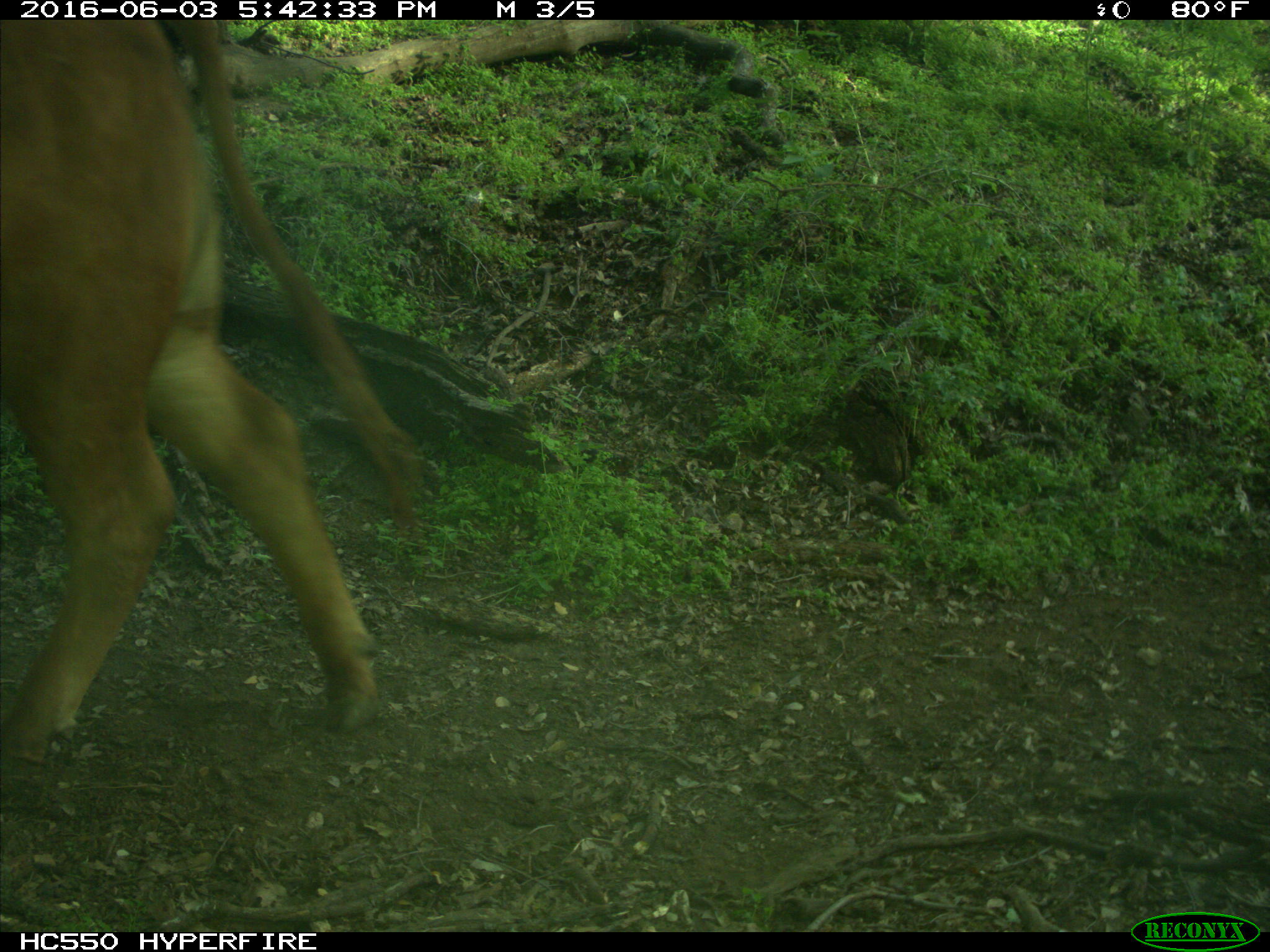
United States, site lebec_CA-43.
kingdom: Animalia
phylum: Chordata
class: Mammalia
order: Artiodactyla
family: Bovidae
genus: Bos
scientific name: Bos taurus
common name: domestic cow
Bos taurus (domestic cow).